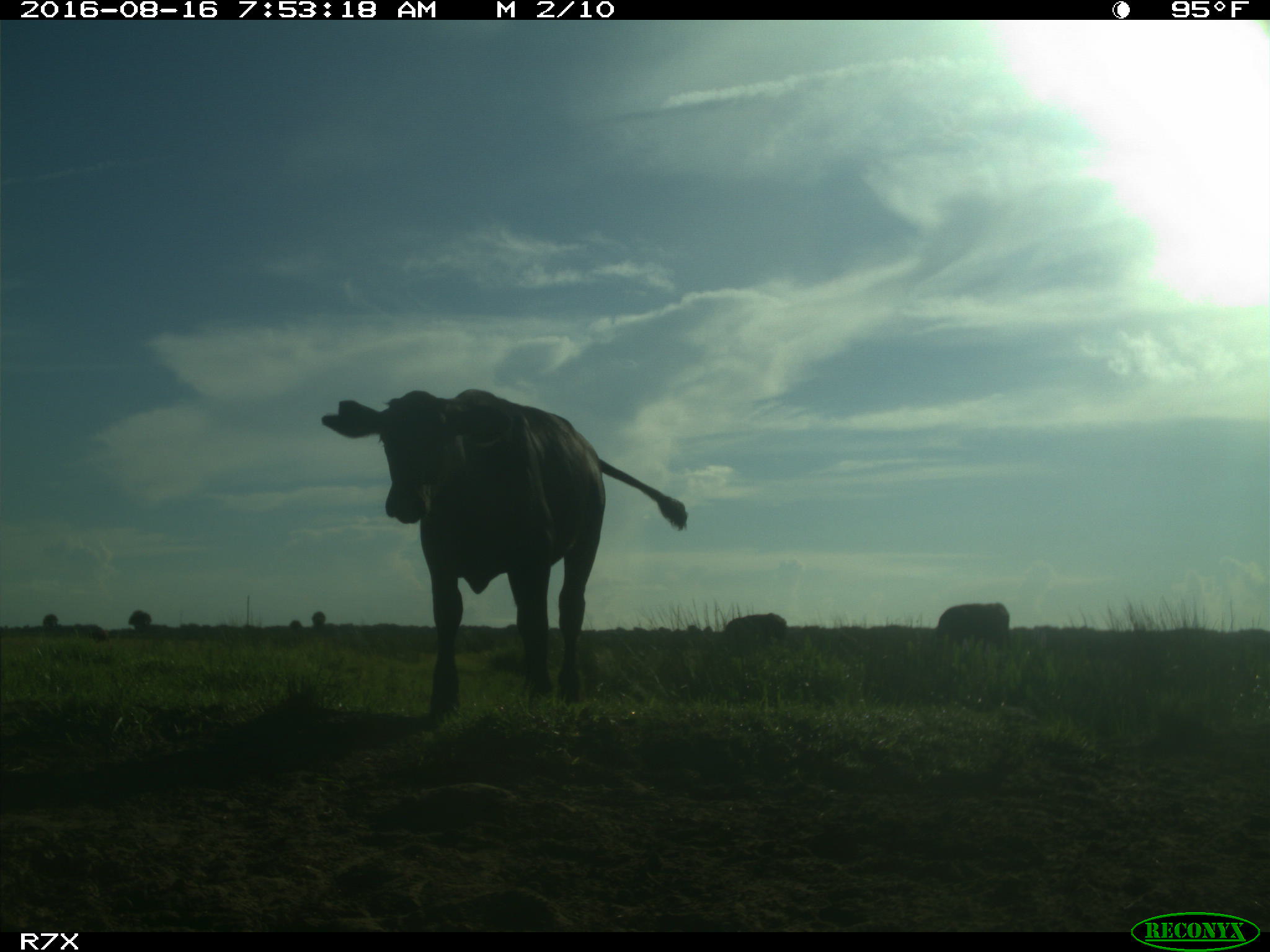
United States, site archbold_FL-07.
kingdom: Animalia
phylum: Chordata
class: Mammalia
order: Artiodactyla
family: Bovidae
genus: Bos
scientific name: Bos taurus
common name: domestic cow